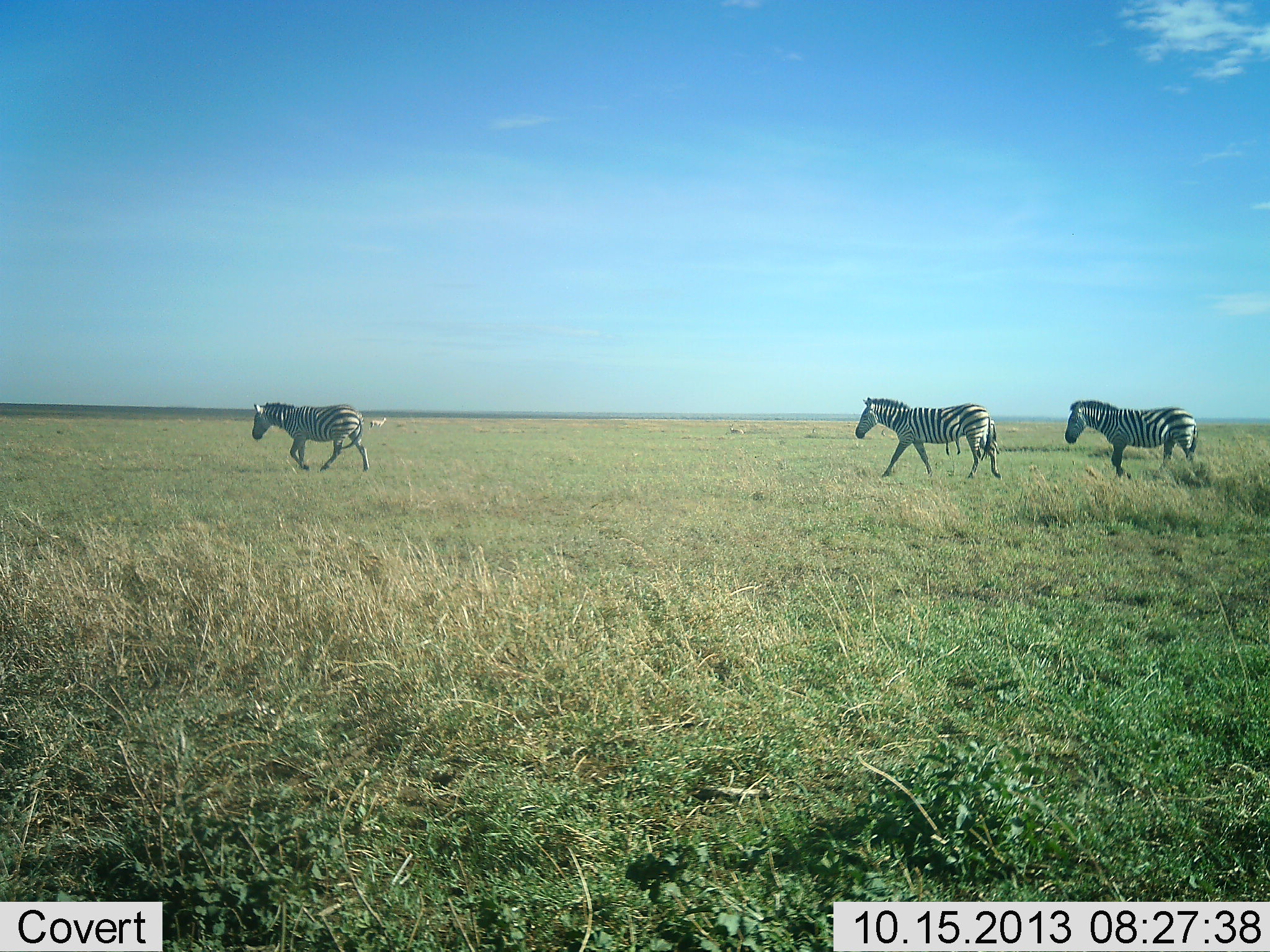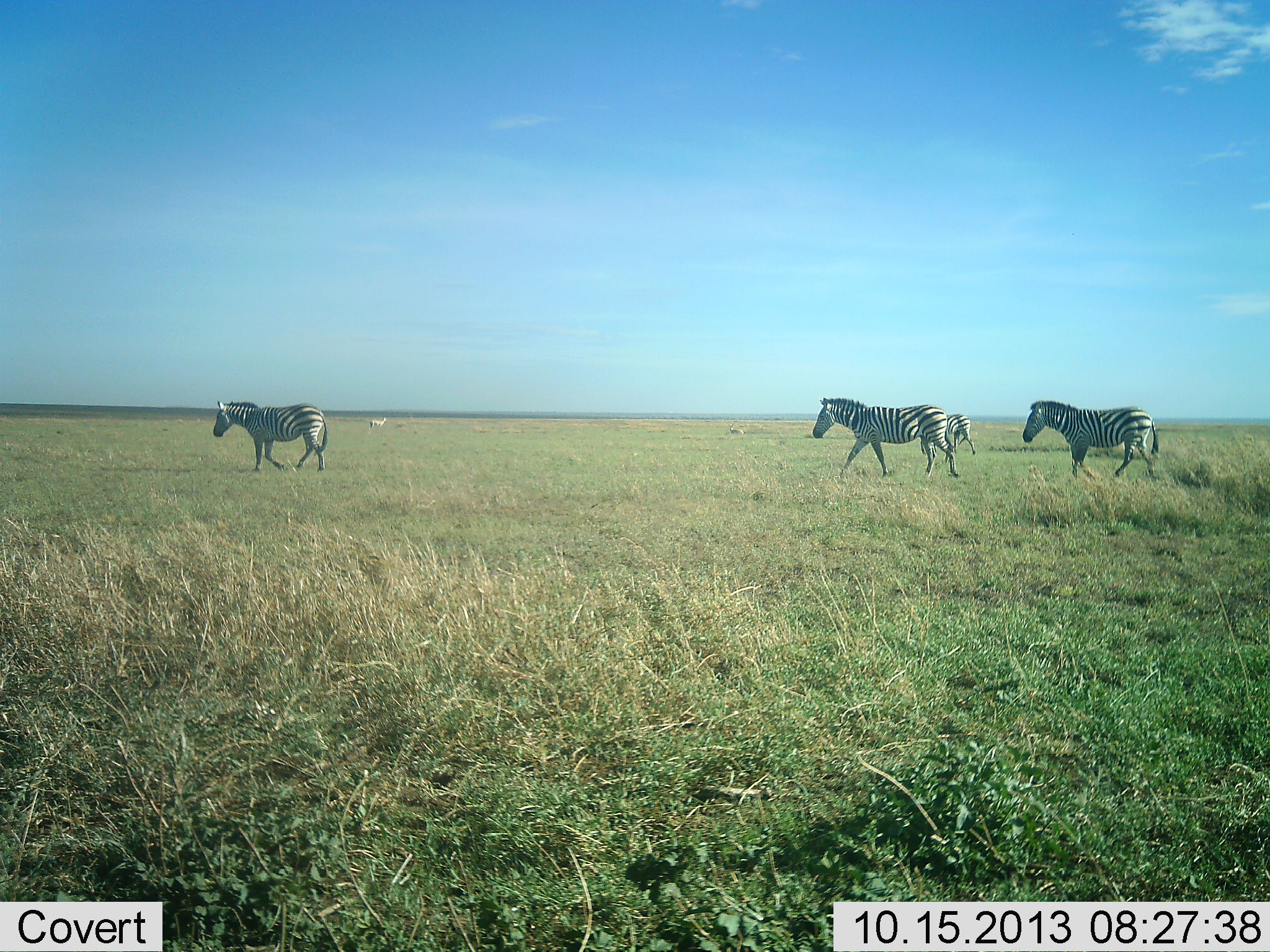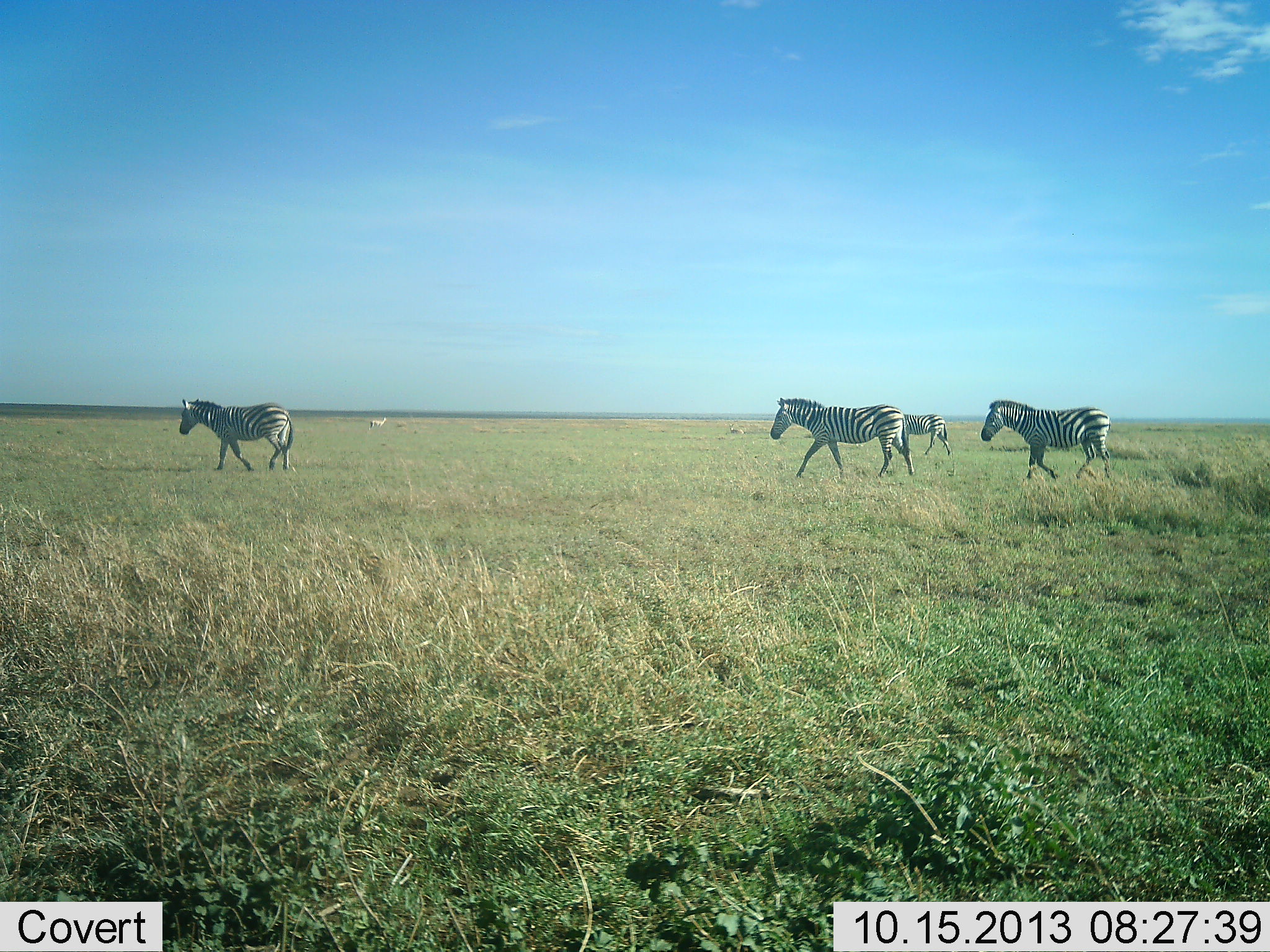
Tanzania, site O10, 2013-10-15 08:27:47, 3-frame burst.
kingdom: Animalia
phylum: Chordata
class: Mammalia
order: Perissodactyla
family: Equidae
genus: Equus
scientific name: Equus quagga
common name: plains zebra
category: zebra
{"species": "zebra (plains zebra) (Equus quagga)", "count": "4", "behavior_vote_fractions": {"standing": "0%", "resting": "0%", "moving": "100%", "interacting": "0%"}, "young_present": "0%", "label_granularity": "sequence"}